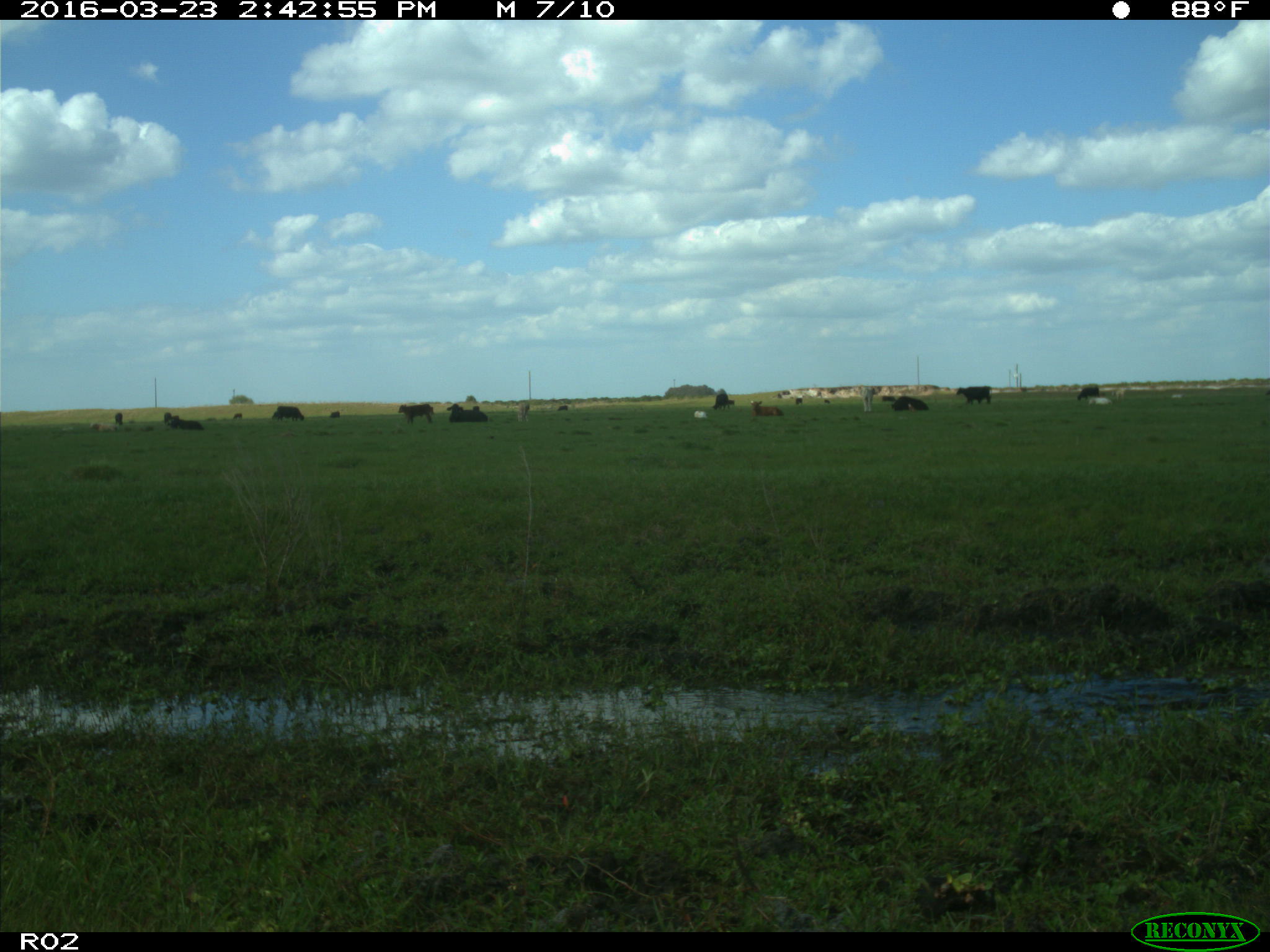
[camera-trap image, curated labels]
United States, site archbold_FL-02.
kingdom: Animalia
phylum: Chordata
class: Mammalia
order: Artiodactyla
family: Bovidae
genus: Bos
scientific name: Bos taurus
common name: domestic cow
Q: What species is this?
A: Bos taurus (domestic cow).